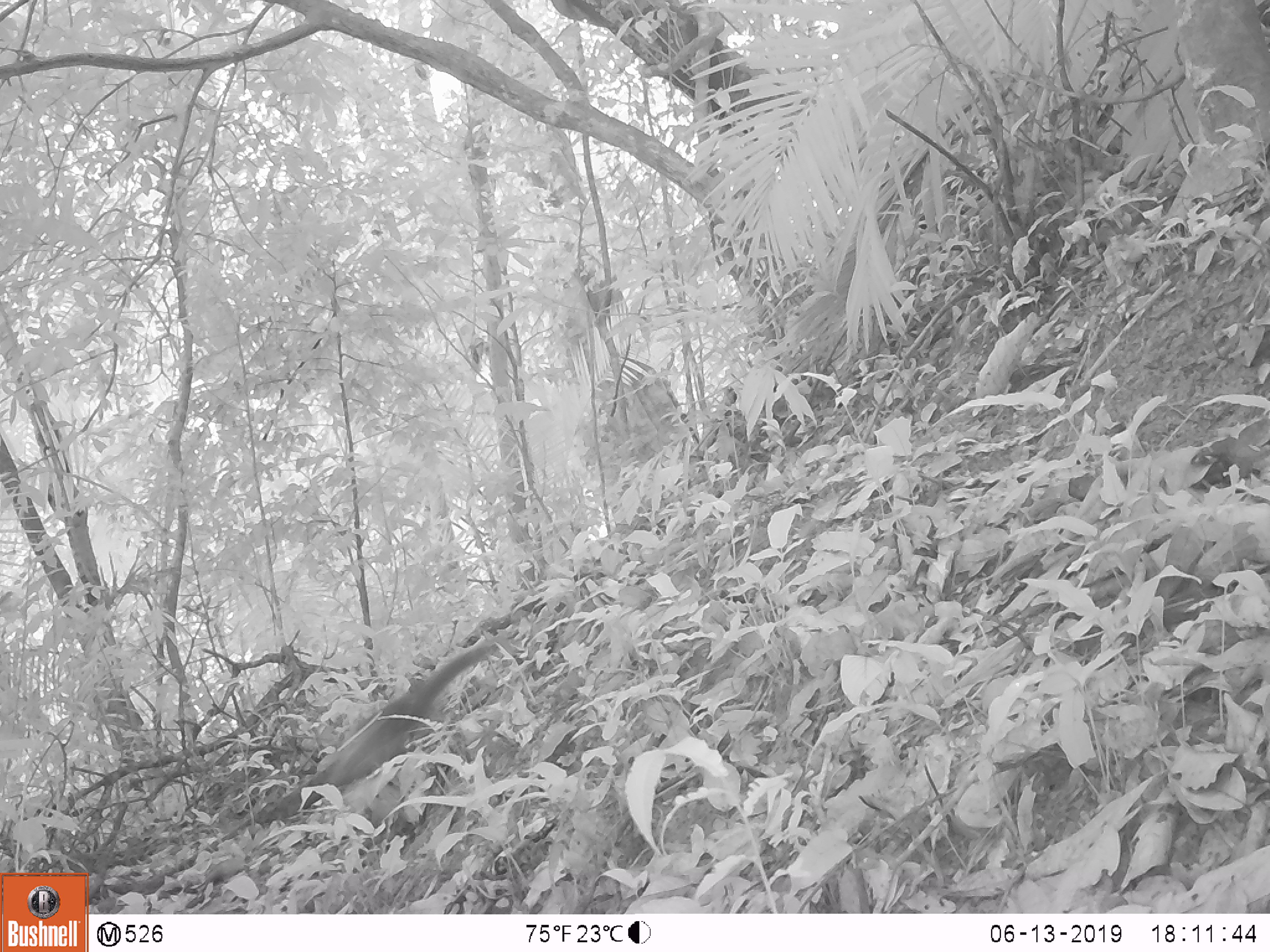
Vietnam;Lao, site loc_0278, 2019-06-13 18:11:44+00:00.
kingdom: Animalia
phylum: Chordata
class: Mammalia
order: Carnivora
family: Mustelidae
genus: Martes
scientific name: Martes flavigula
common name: yellow-throated marten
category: yellow throated marten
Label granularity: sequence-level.